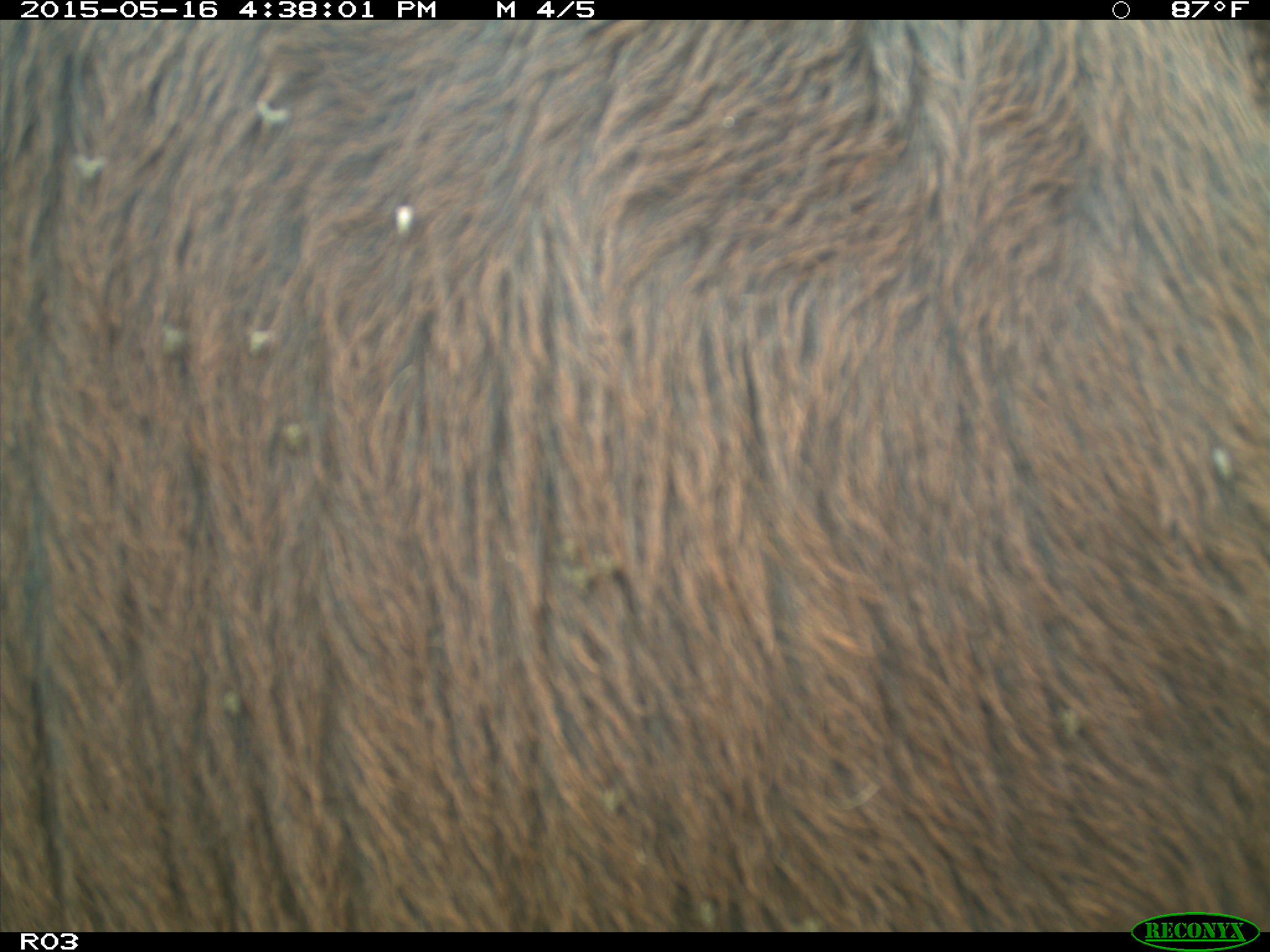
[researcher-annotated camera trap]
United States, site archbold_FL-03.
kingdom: Animalia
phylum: Chordata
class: Mammalia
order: Artiodactyla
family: Bovidae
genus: Bos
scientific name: Bos taurus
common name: domestic cow